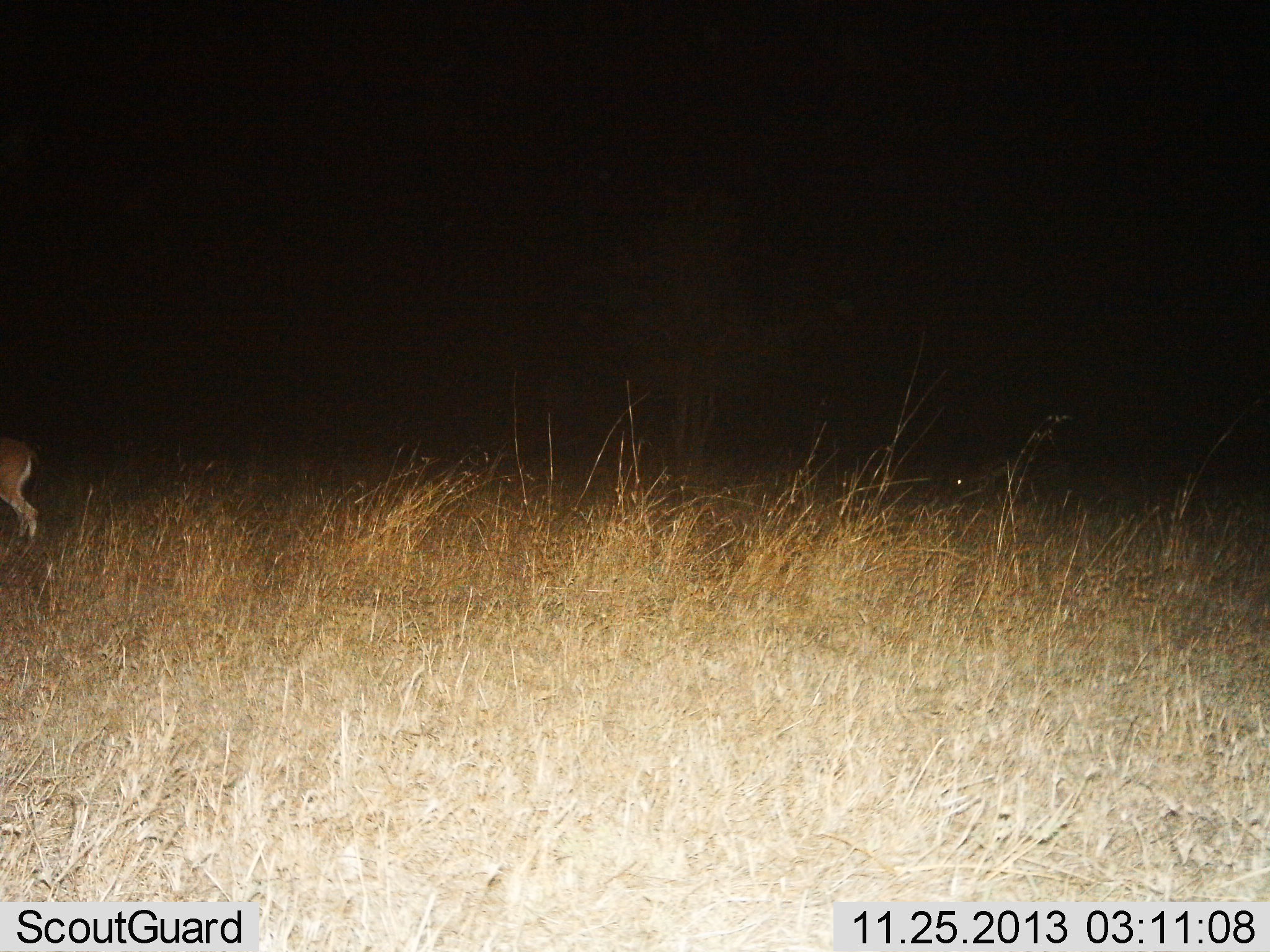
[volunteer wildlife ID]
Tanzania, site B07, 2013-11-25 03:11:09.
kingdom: Animalia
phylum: Chordata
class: Mammalia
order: Artiodactyla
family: Bovidae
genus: Eudorcas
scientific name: Eudorcas thomsonii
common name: thomson's gazelle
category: gazellethomsons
Gazellethomsons (thomson's gazelle) (Eudorcas thomsonii), count 1. Behavior (volunteer vote fractions): standing 71%, resting 0%, moving 14%, interacting 0%. Young present (vote fraction): 0%. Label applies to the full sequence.